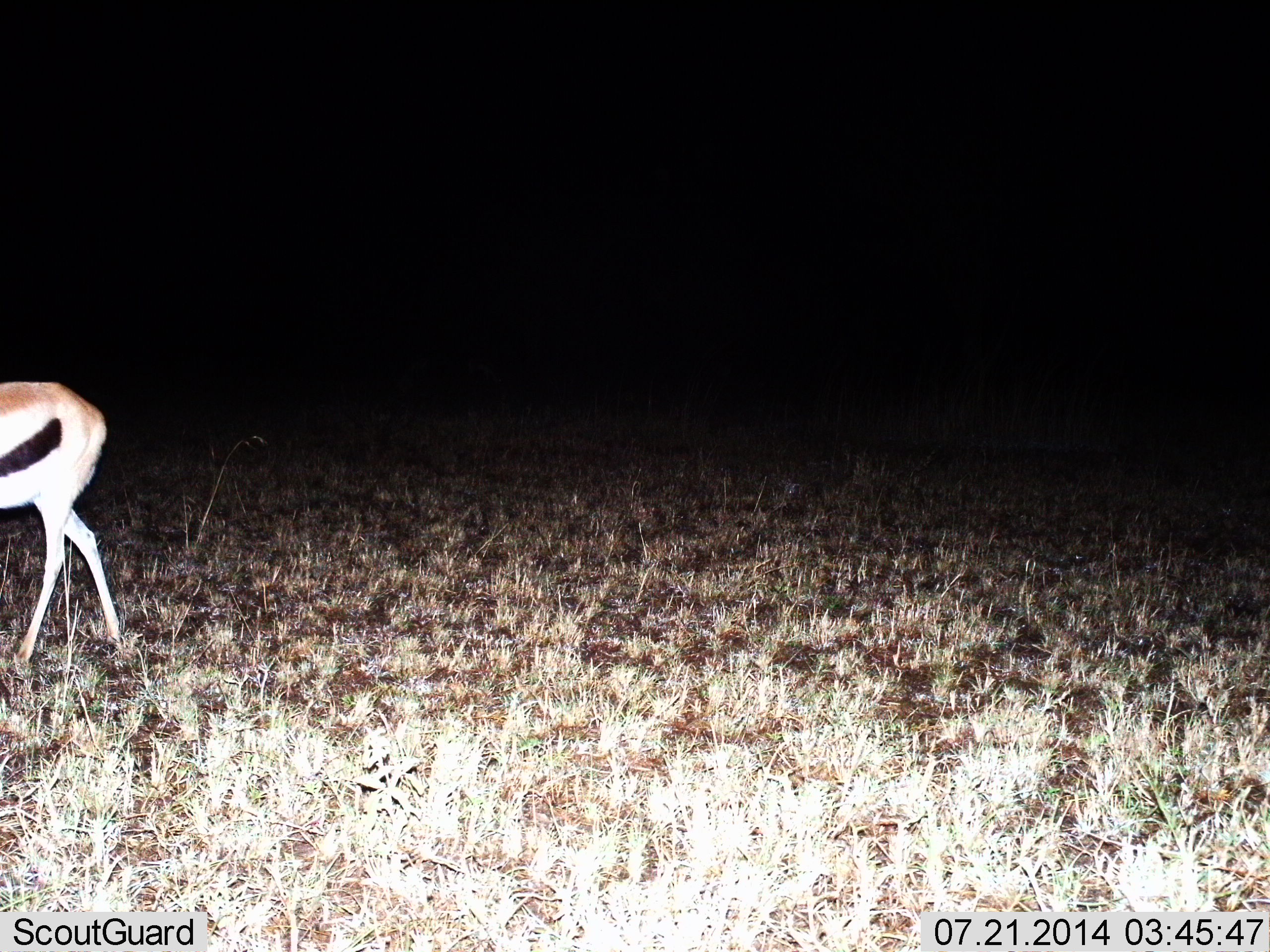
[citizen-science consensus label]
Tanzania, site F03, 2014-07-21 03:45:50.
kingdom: Animalia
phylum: Chordata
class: Mammalia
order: Artiodactyla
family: Bovidae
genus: Eudorcas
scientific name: Eudorcas thomsonii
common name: thomson's gazelle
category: gazellethomsons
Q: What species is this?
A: Gazellethomsons (thomson's gazelle) (Eudorcas thomsonii).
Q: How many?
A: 1.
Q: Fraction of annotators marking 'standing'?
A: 70%.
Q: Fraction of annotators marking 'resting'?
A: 0%.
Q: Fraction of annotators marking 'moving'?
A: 30%.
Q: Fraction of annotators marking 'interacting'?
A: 0%.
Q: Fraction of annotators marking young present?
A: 0%.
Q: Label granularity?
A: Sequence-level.